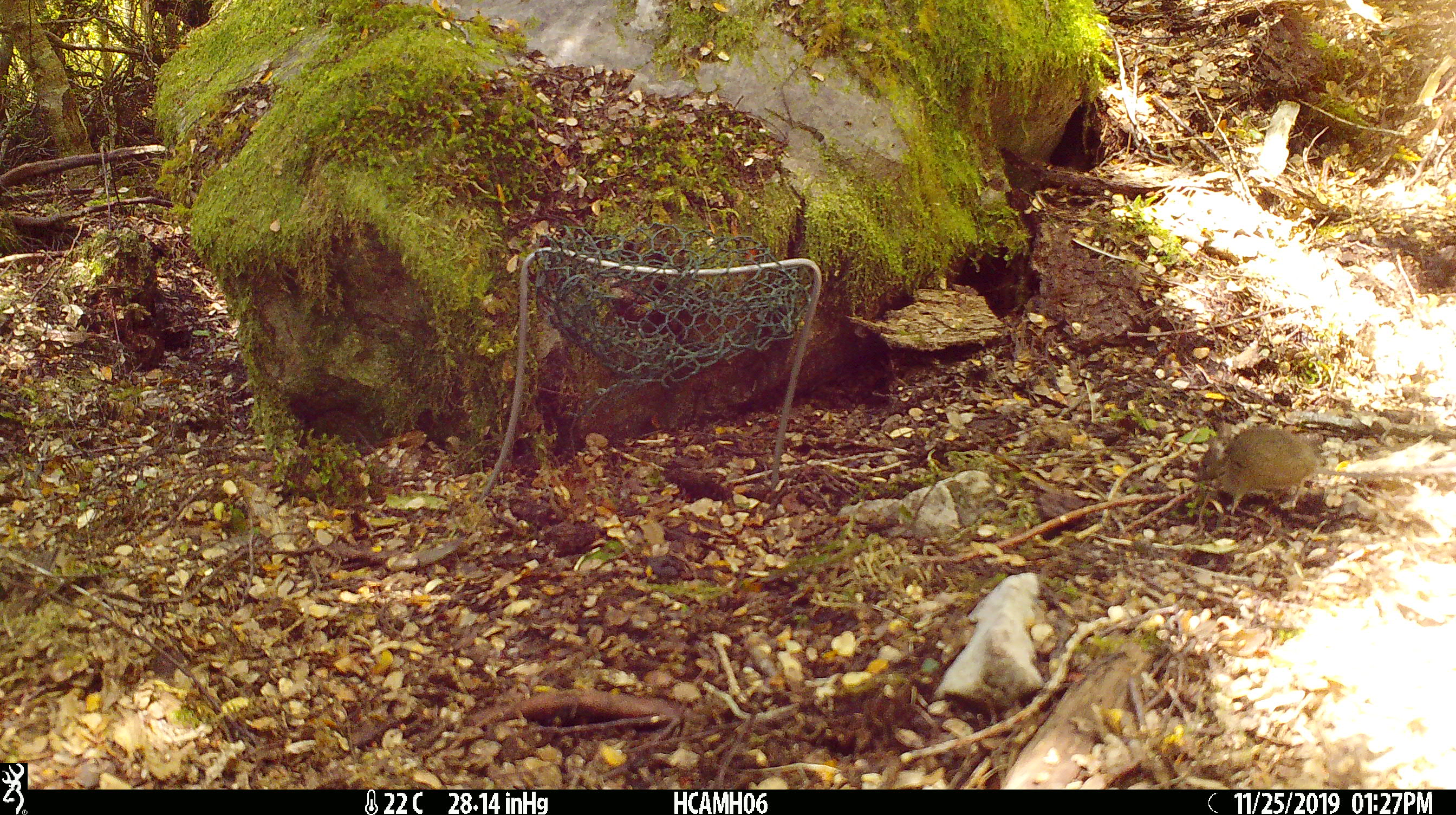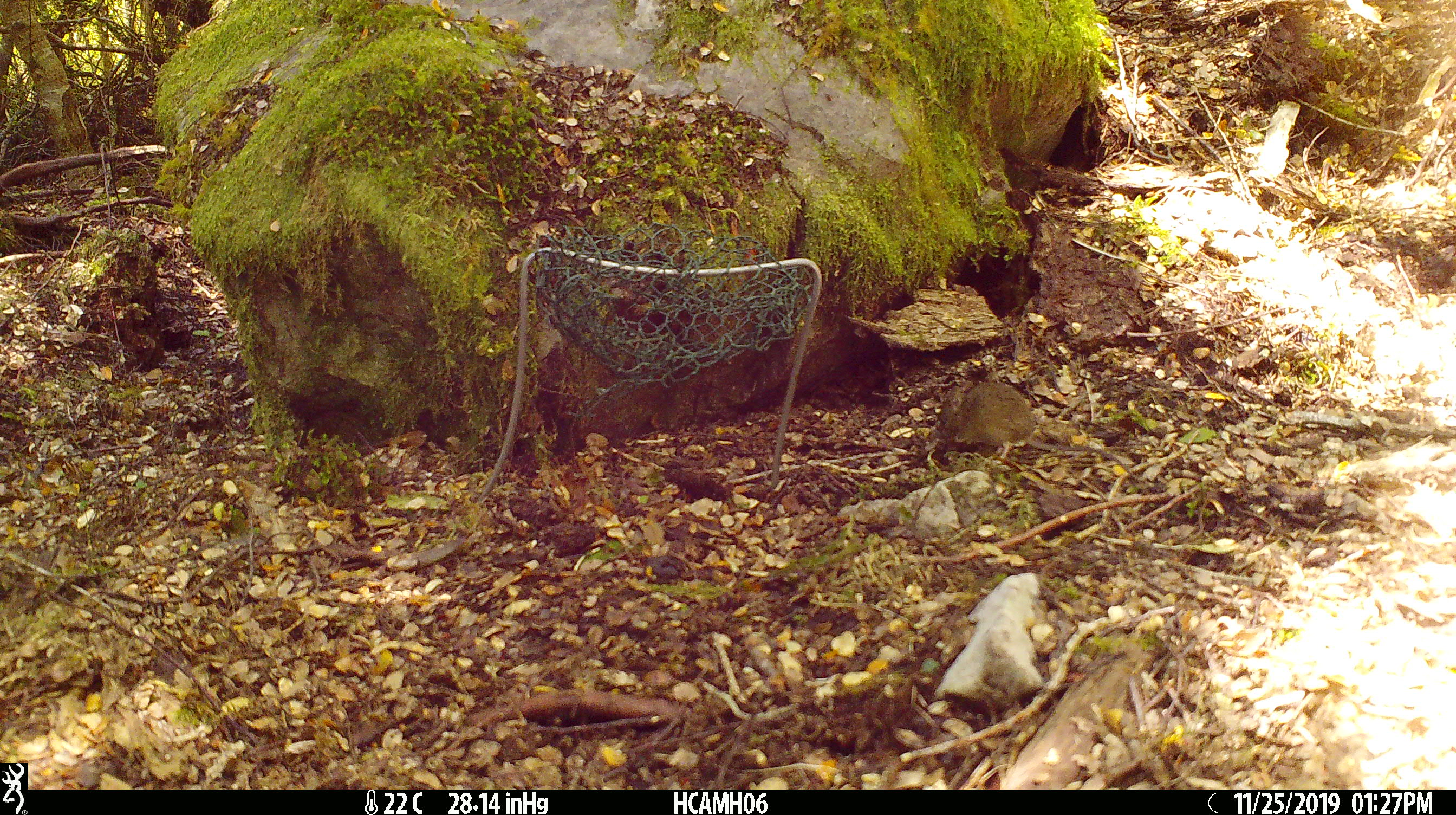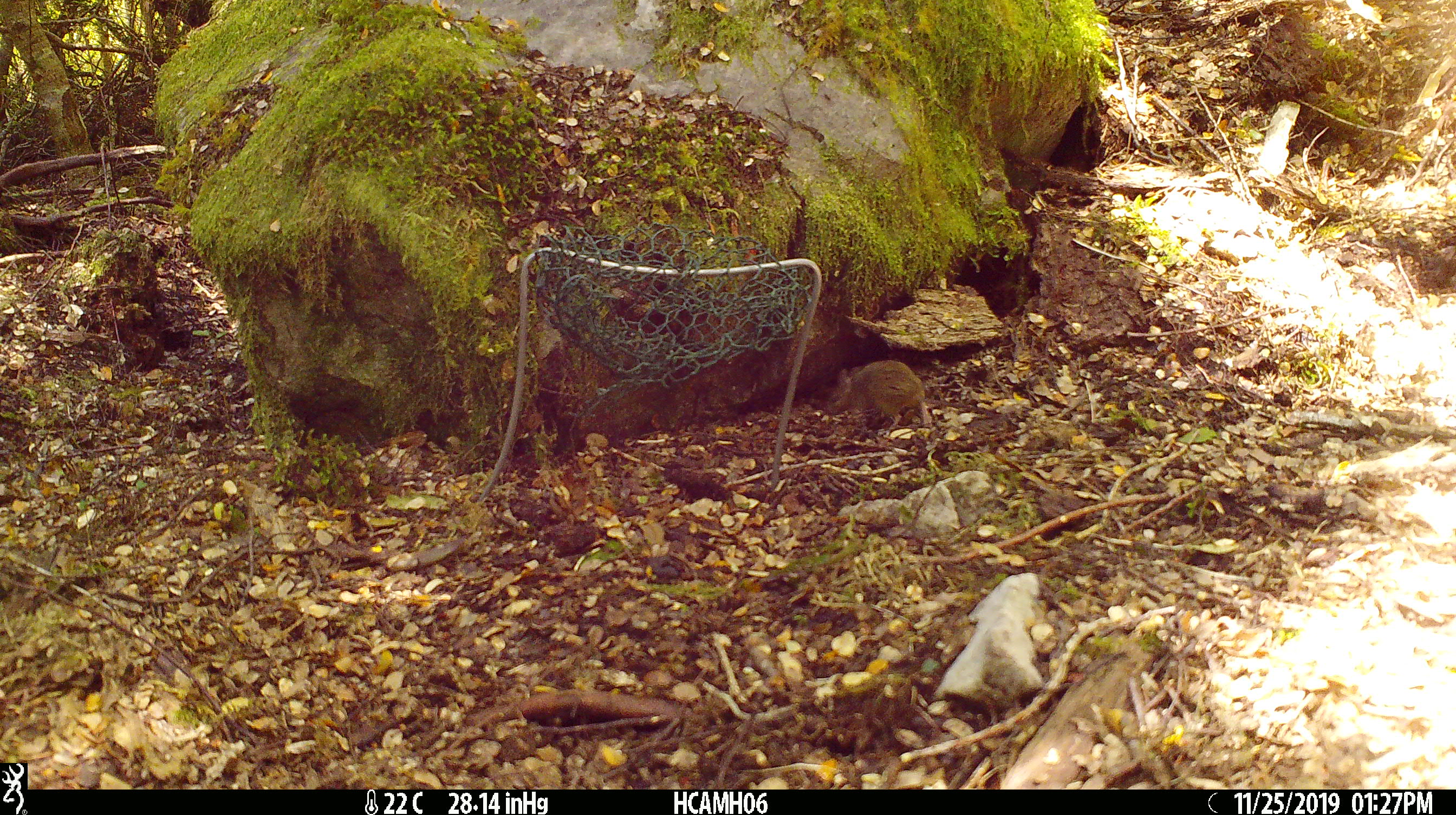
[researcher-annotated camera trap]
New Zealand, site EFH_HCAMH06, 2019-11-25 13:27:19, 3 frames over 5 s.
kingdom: Animalia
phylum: Chordata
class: Mammalia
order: Rodentia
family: Muridae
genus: Mus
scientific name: Mus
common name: mouse